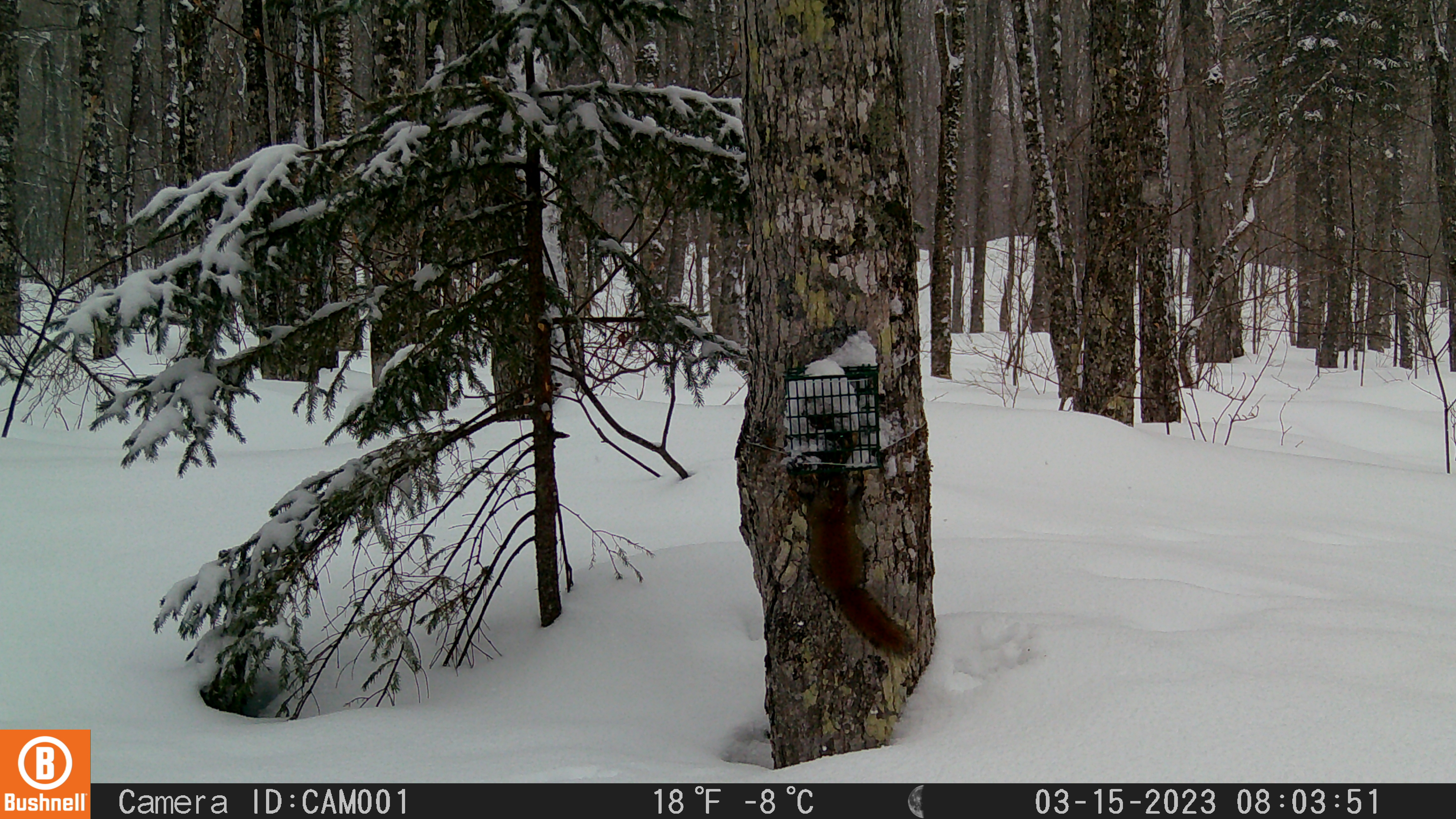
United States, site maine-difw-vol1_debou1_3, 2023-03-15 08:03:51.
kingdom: Animalia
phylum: Chordata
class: Mammalia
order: Rodentia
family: Sciuridae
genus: Tamiasciurus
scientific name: Tamiasciurus hudsonicus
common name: red squirrel